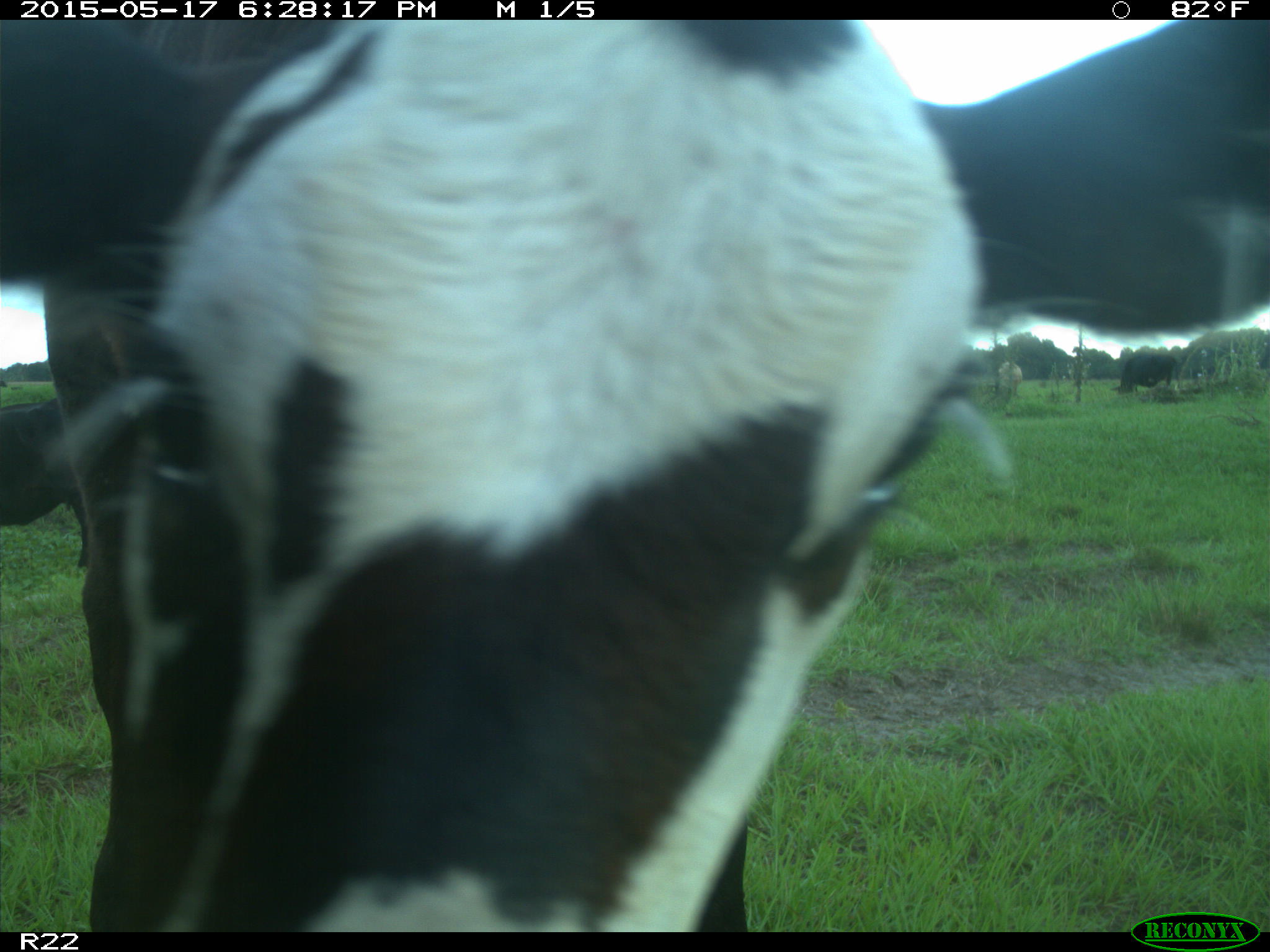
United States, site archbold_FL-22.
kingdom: Animalia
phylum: Chordata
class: Mammalia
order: Artiodactyla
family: Bovidae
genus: Bos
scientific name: Bos taurus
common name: domestic cow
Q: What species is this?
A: Bos taurus (domestic cow).